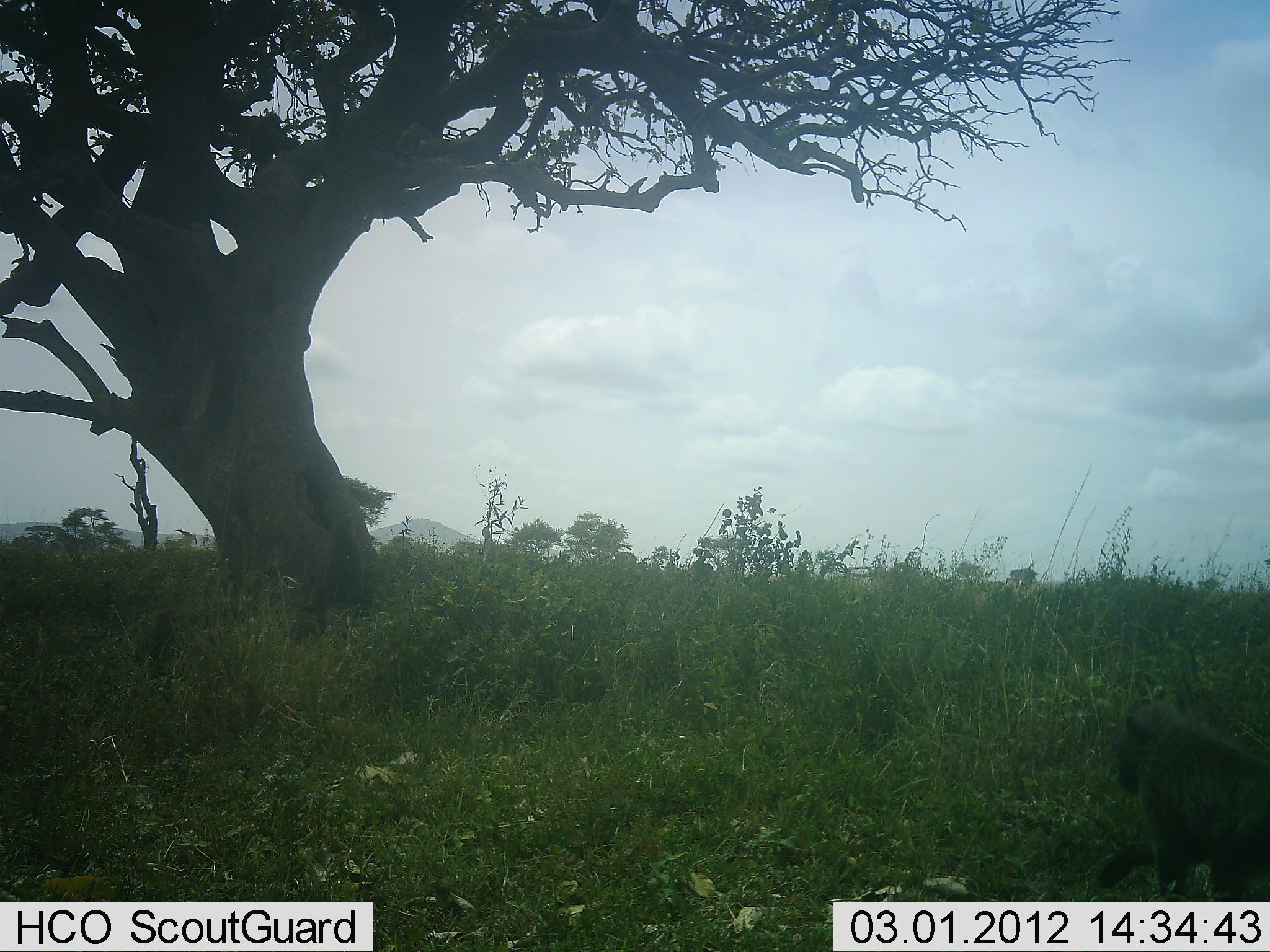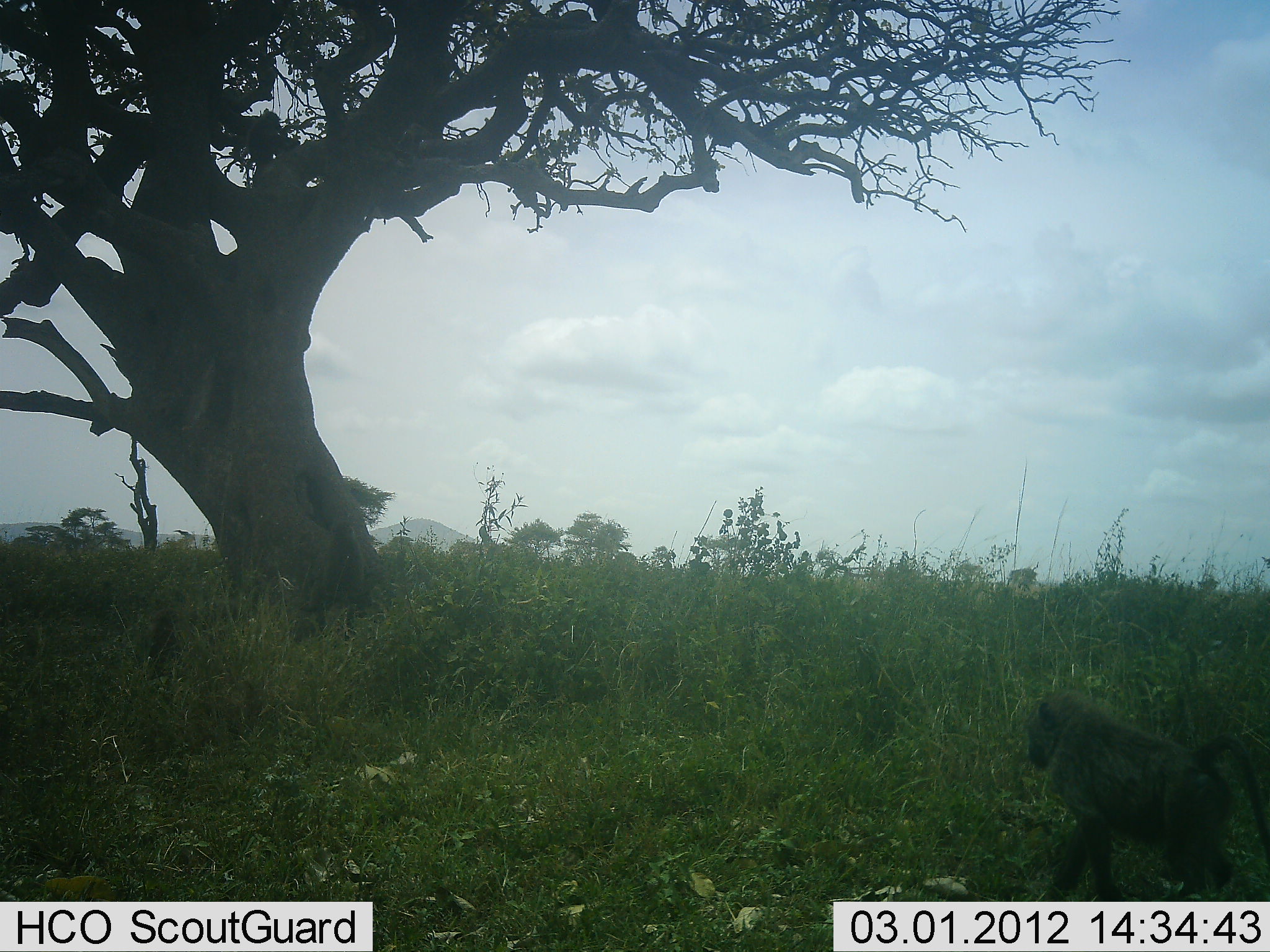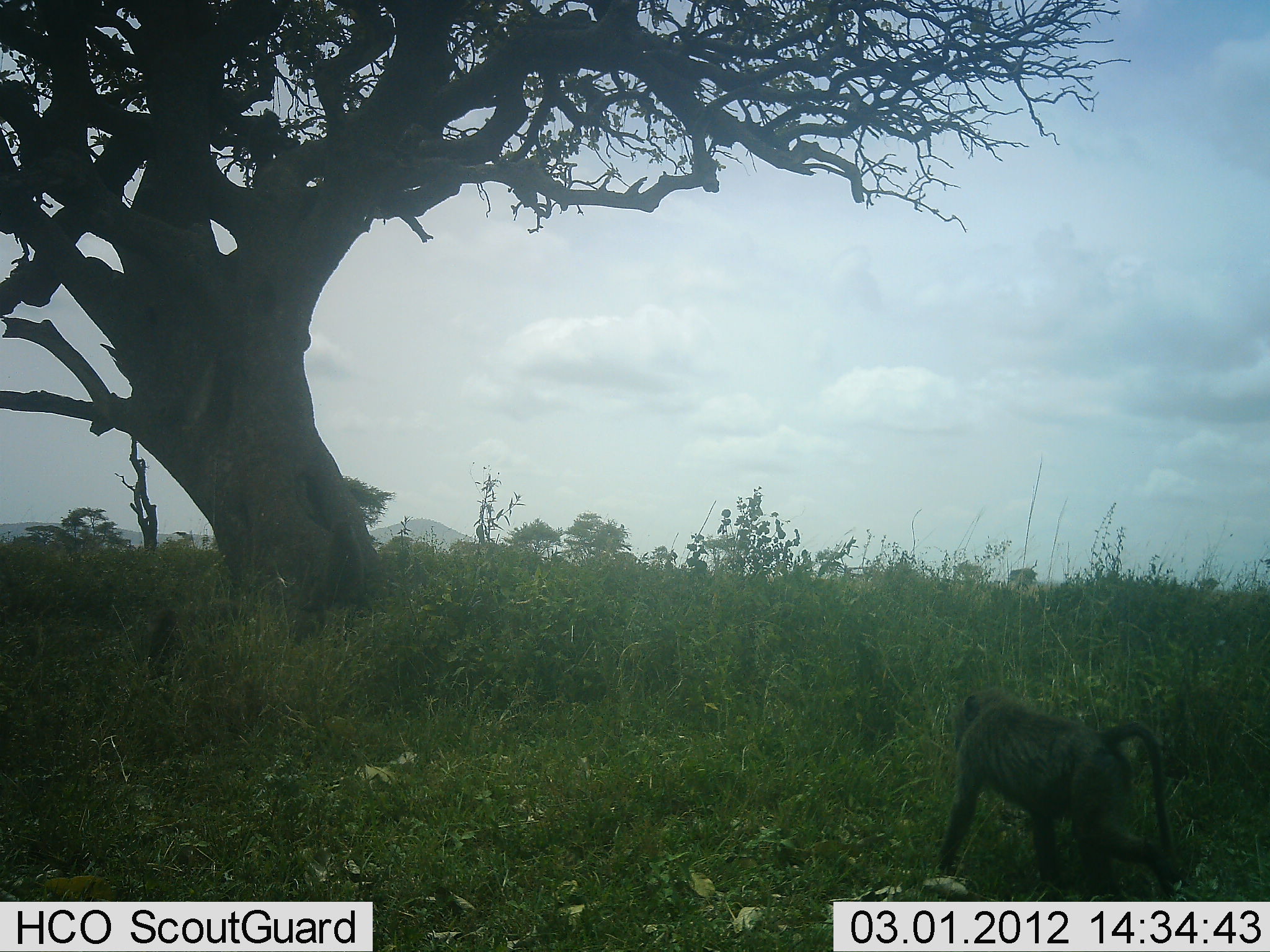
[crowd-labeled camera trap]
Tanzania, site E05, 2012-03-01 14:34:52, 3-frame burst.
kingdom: Animalia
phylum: Chordata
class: Mammalia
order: Primates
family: Cercopithecidae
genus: Papio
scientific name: Papio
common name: baboon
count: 1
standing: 8%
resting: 8%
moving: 100%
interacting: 0%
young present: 0%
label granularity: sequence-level